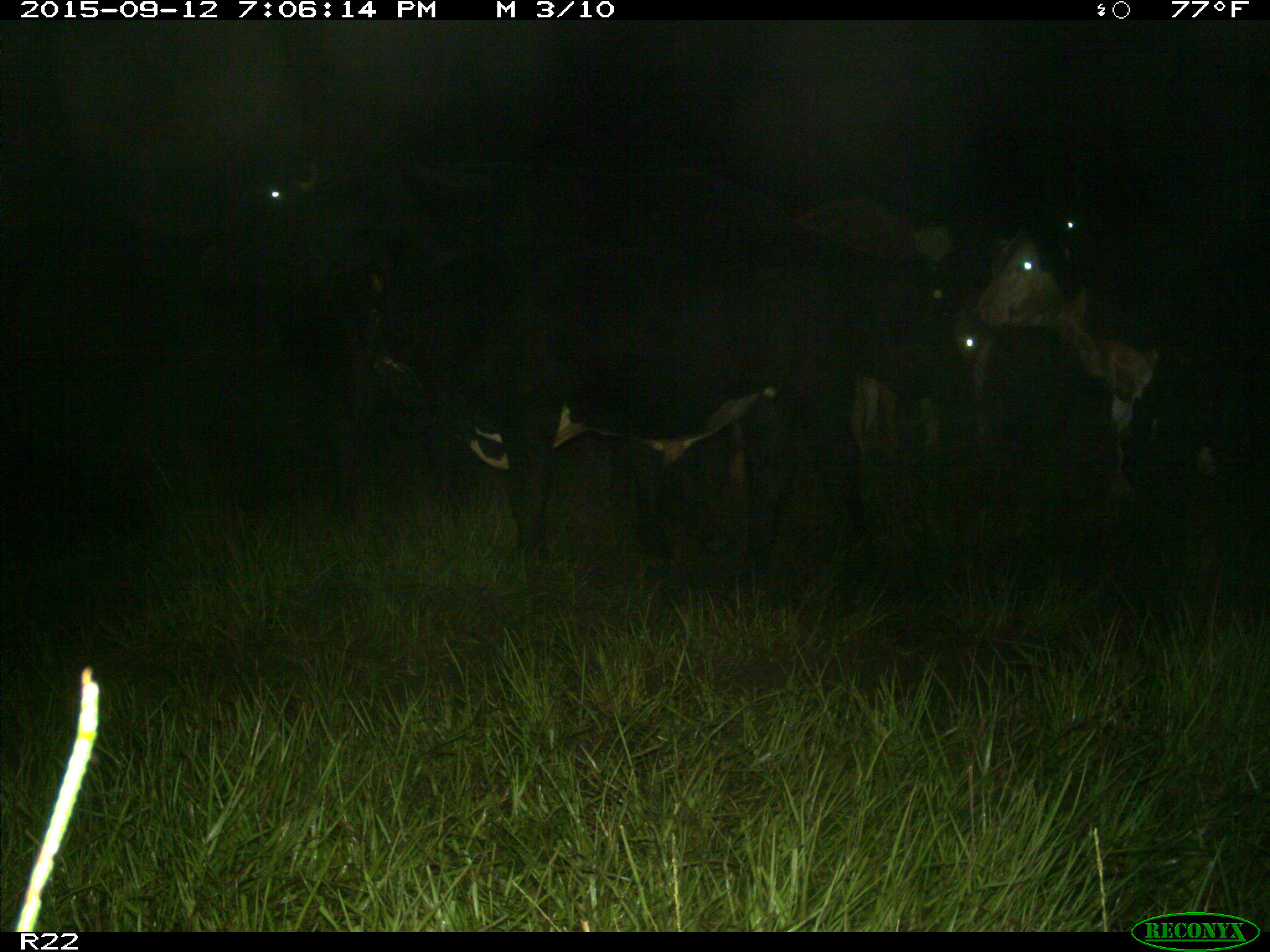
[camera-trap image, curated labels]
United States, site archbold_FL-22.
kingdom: Animalia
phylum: Chordata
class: Mammalia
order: Artiodactyla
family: Bovidae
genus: Bos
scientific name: Bos taurus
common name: domestic cow